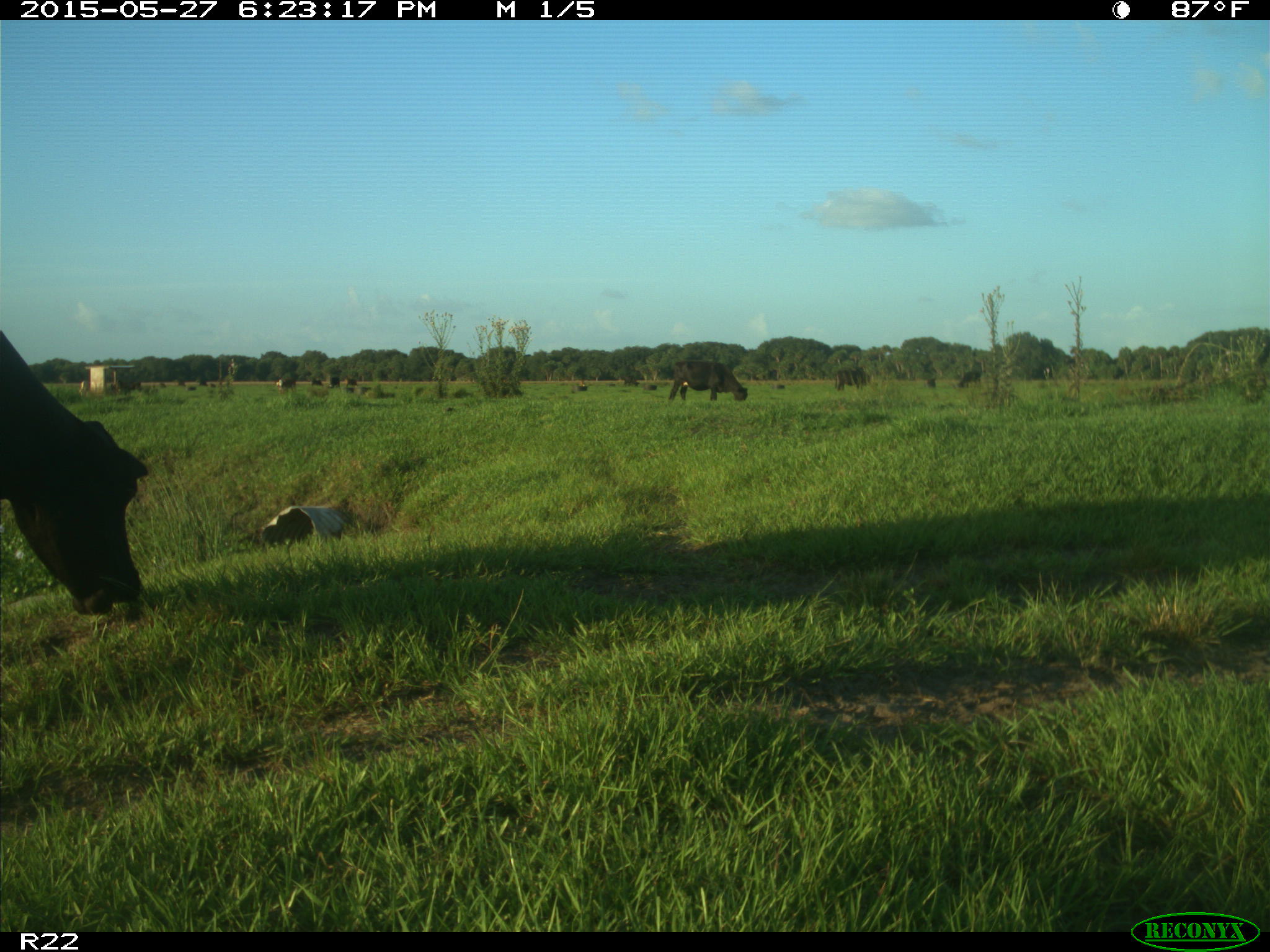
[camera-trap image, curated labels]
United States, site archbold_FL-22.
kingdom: Animalia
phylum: Chordata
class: Mammalia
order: Artiodactyla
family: Bovidae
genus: Bos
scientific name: Bos taurus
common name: domestic cow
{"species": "Bos taurus (domestic cow)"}